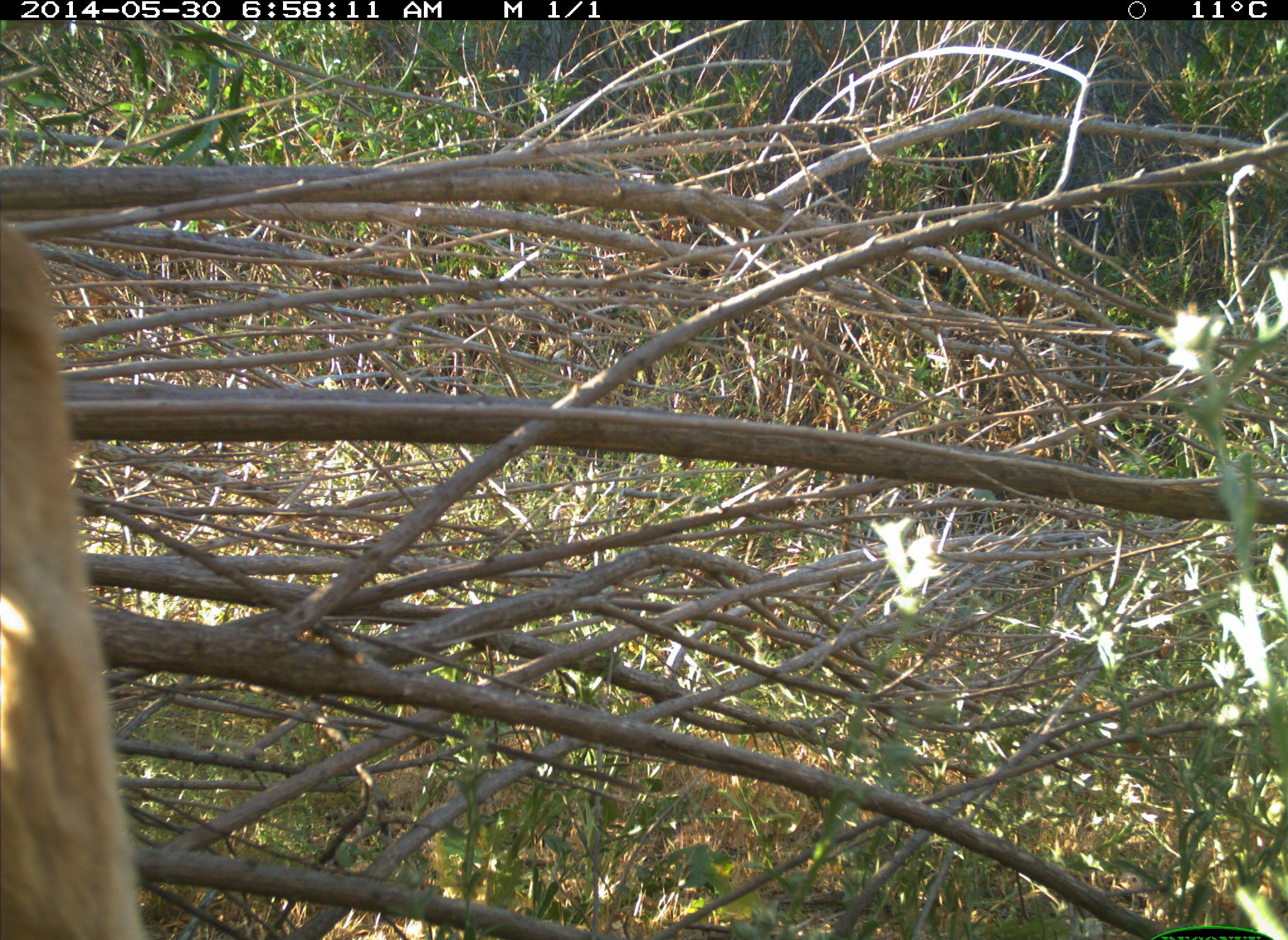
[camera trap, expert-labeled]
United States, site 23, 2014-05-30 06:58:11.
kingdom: Animalia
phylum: Chordata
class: Mammalia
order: Artiodactyla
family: Cervidae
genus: Odocoileus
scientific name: Odocoileus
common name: deer